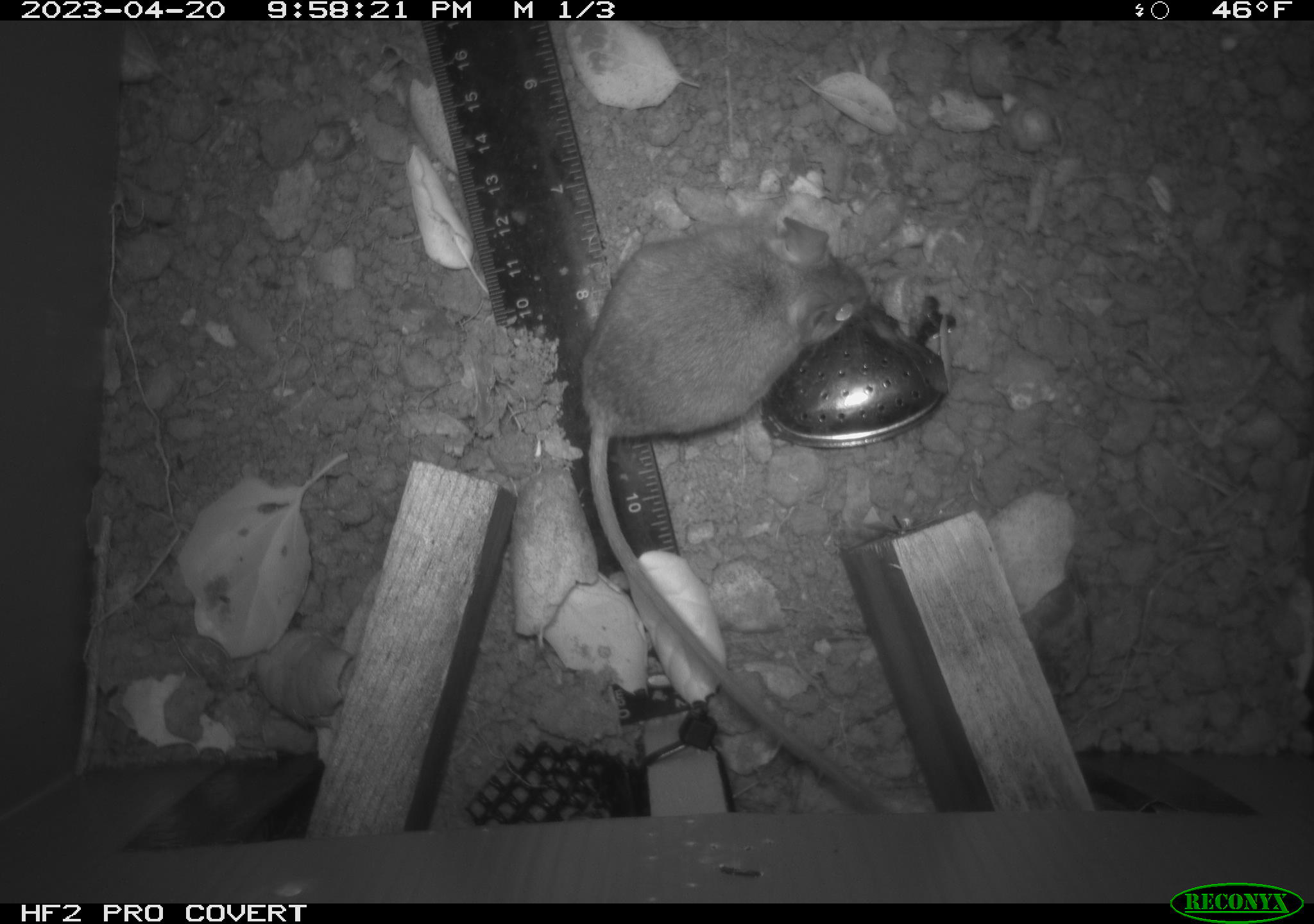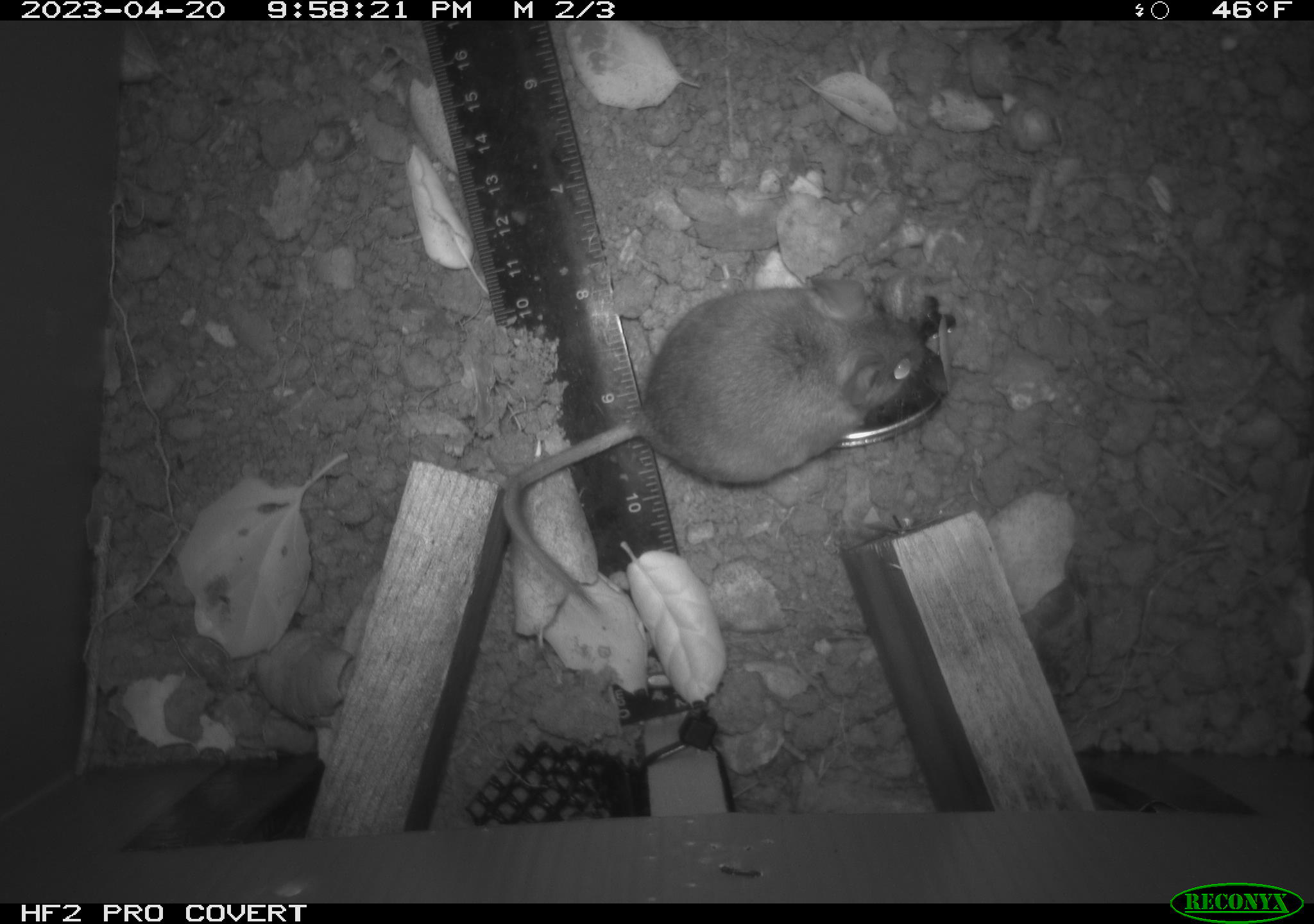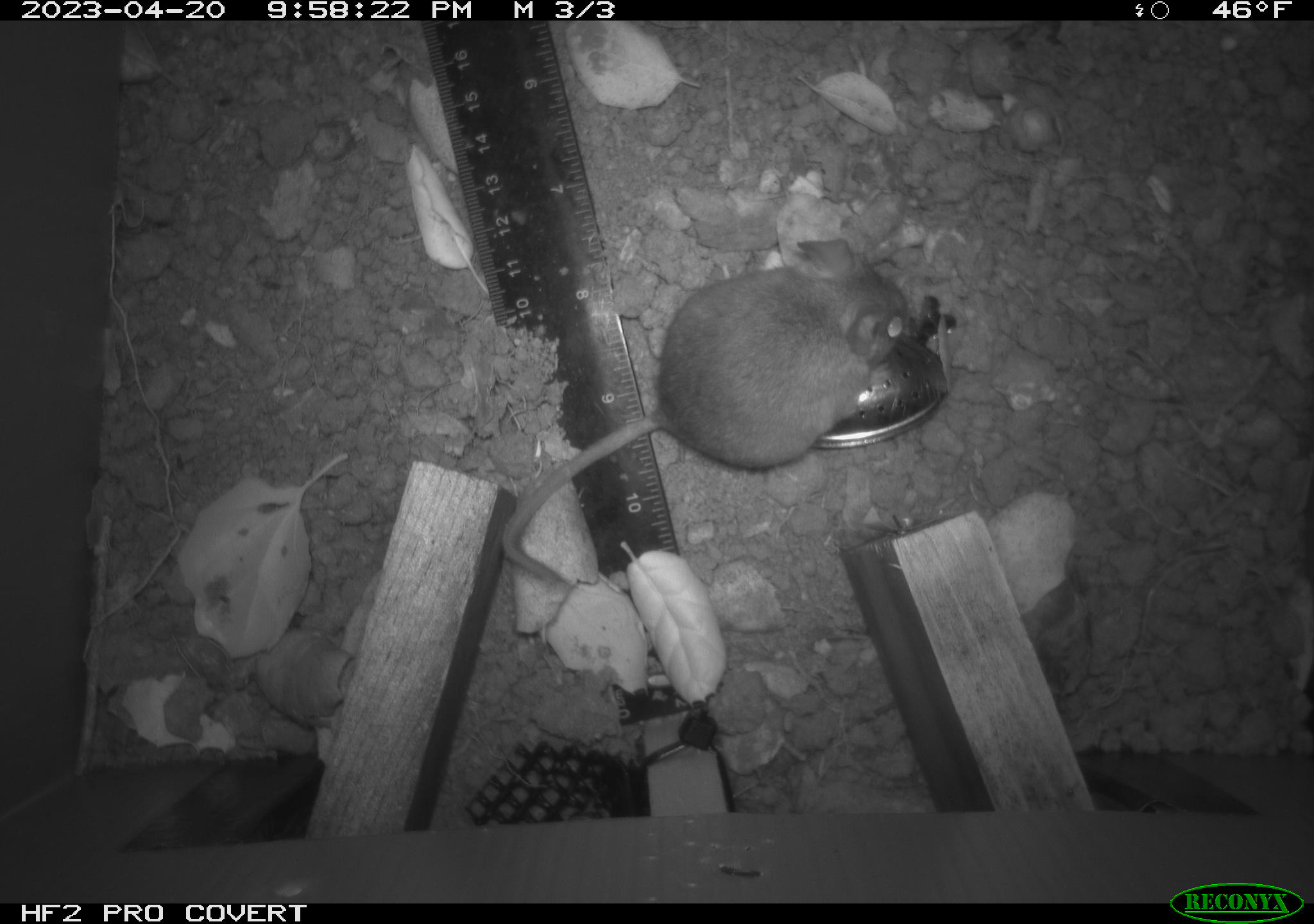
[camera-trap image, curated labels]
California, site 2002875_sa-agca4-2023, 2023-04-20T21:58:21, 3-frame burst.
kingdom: Animalia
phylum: Chordata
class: Mammalia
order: Rodentia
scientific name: Rodentia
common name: mouse species